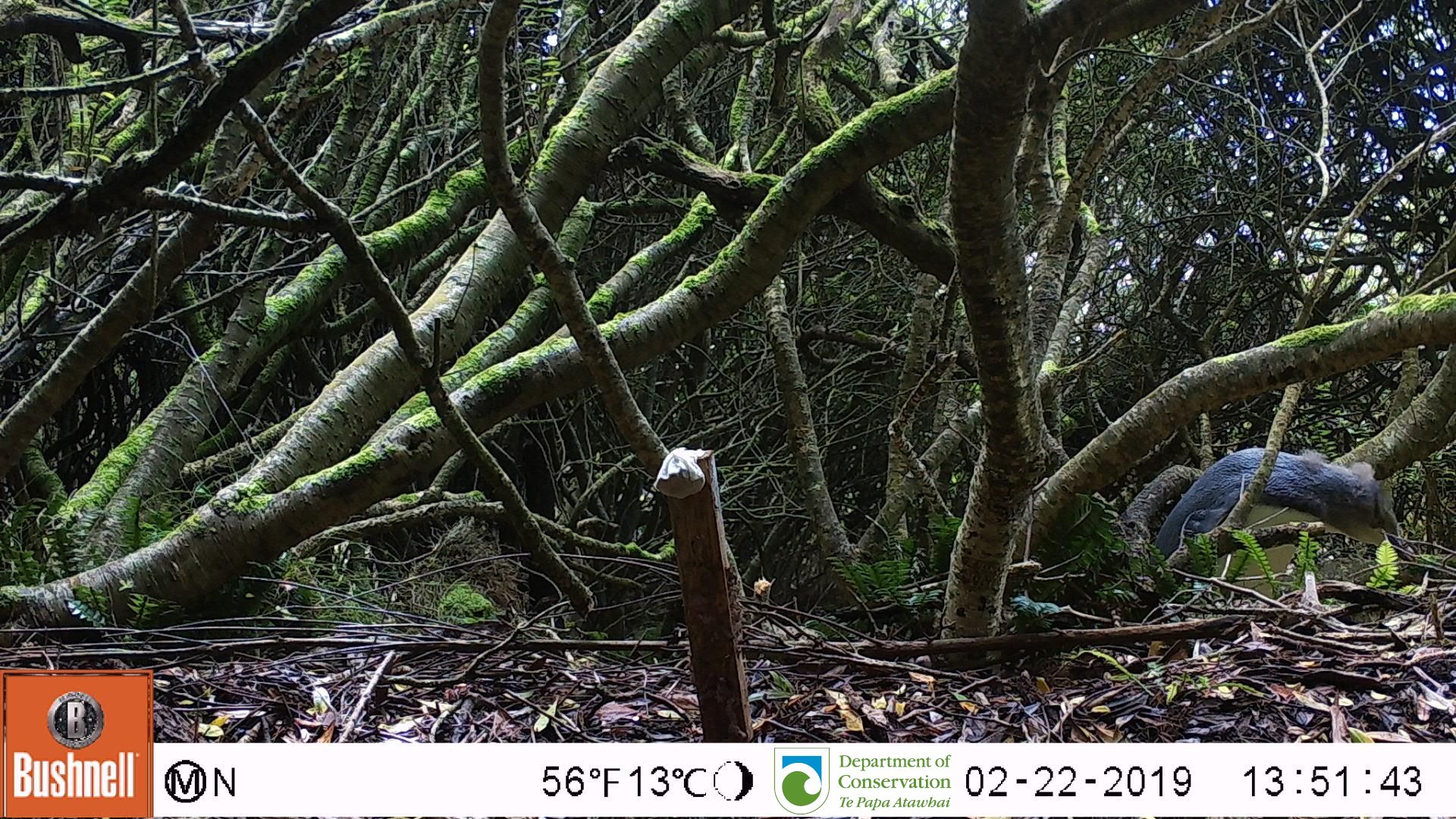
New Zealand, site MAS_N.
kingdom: Animalia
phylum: Chordata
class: Aves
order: Sphenisciformes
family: Spheniscidae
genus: Megadyptes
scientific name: Megadyptes antipodes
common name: yellow-eyed penguin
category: yellow eyed penguin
Yellow eyed penguin (yellow-eyed penguin) (Megadyptes antipodes).